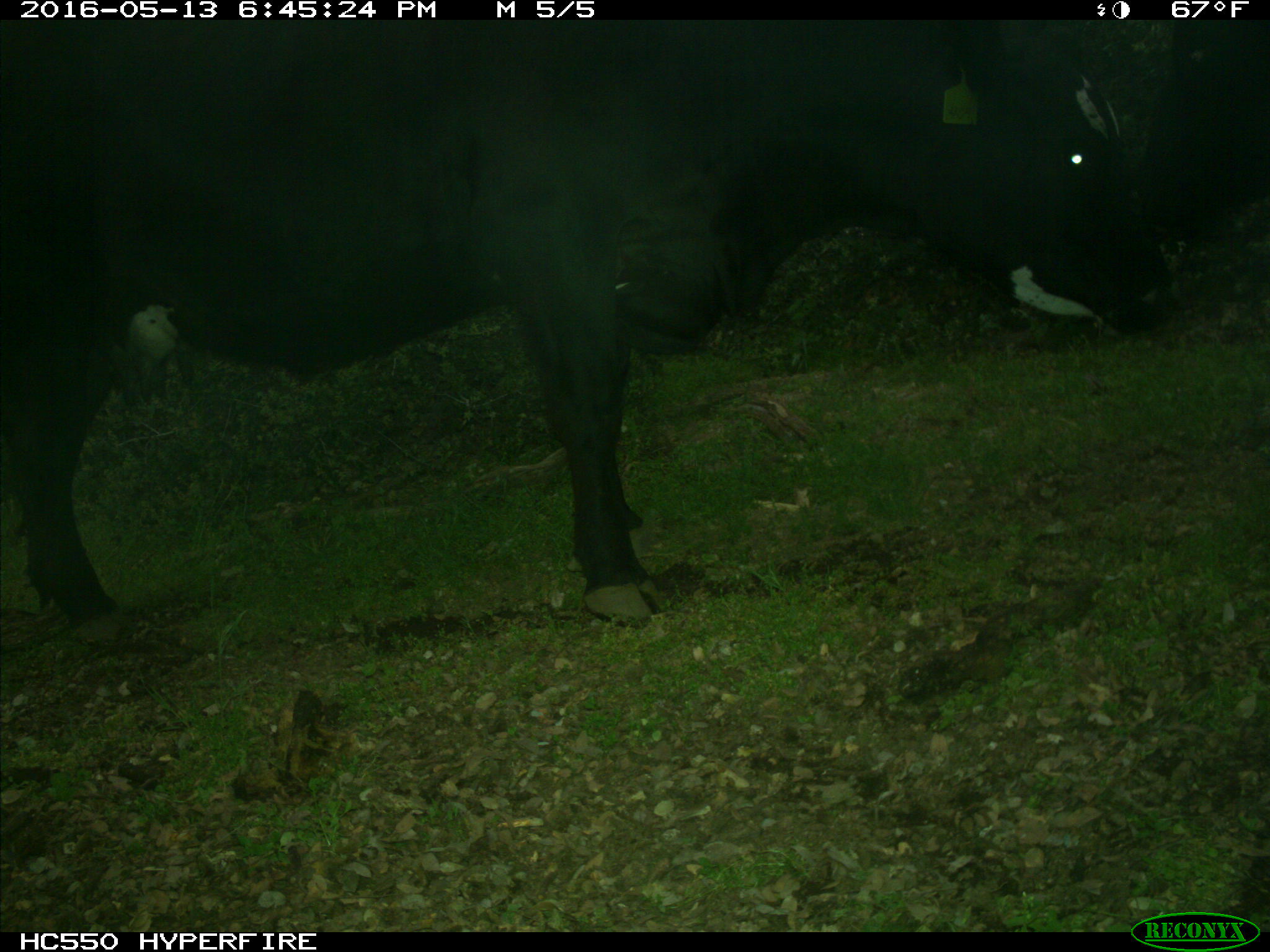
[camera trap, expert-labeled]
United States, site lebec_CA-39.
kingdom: Animalia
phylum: Chordata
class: Mammalia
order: Artiodactyla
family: Bovidae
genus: Bos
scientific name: Bos taurus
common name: domestic cow